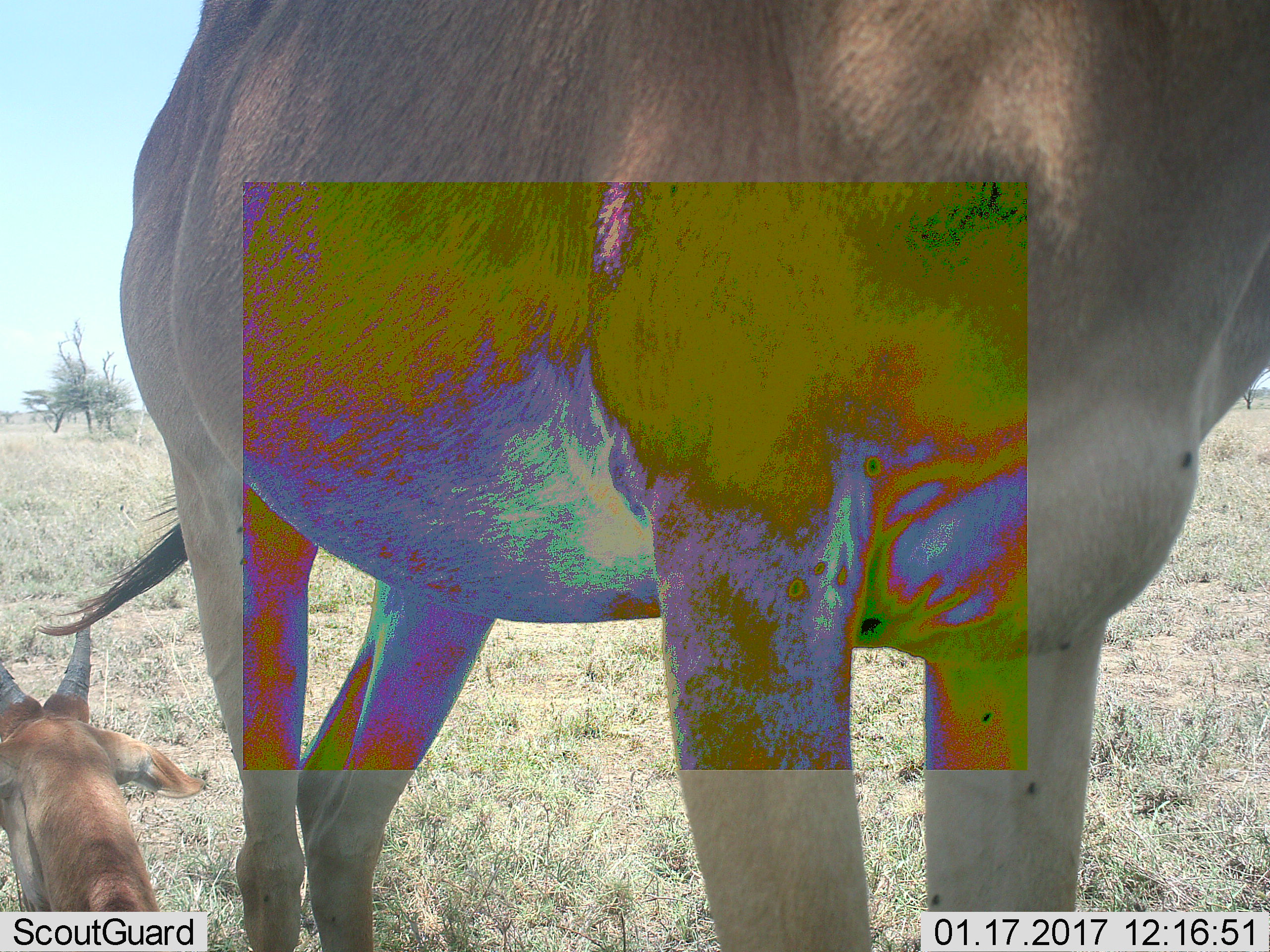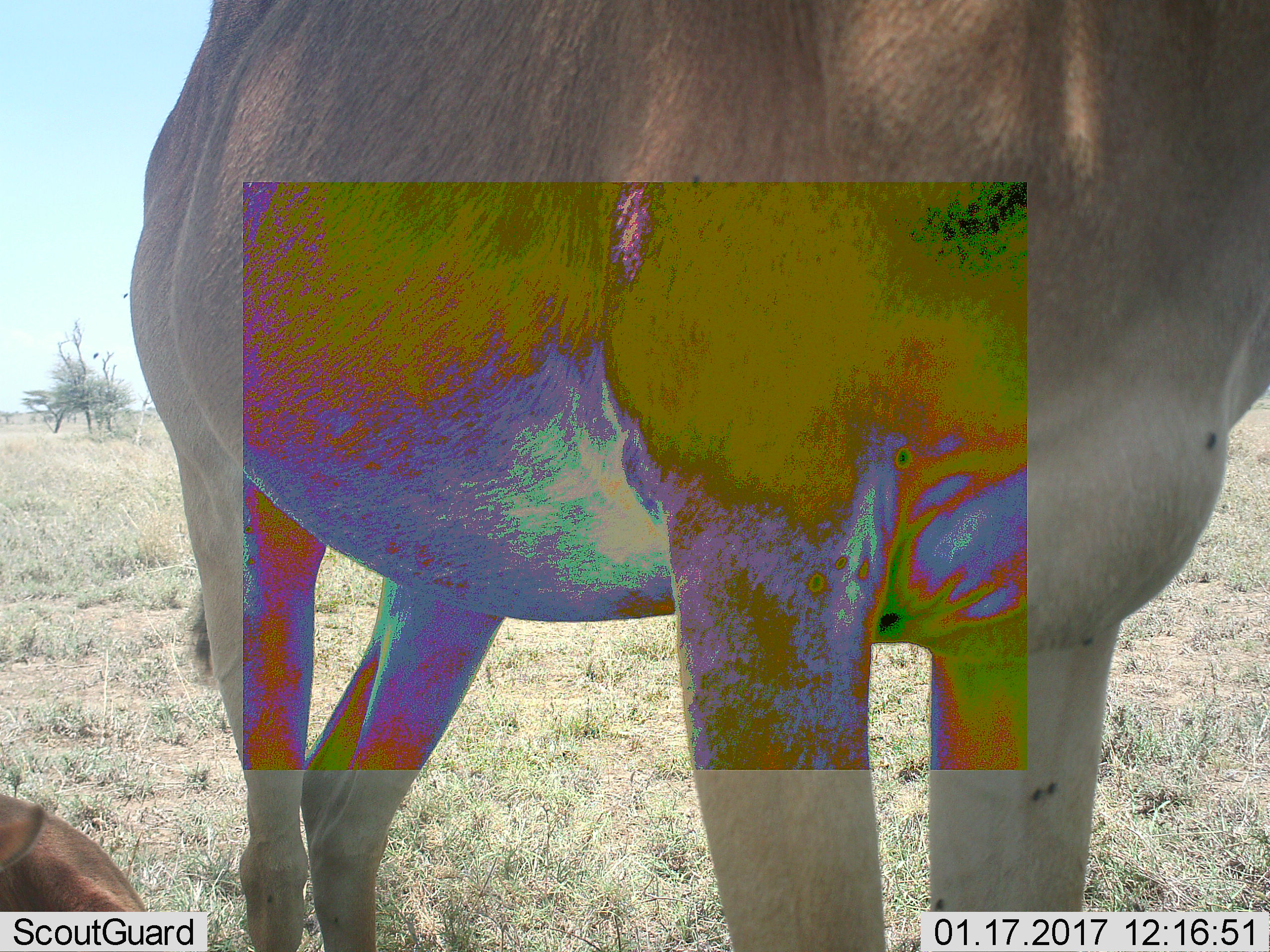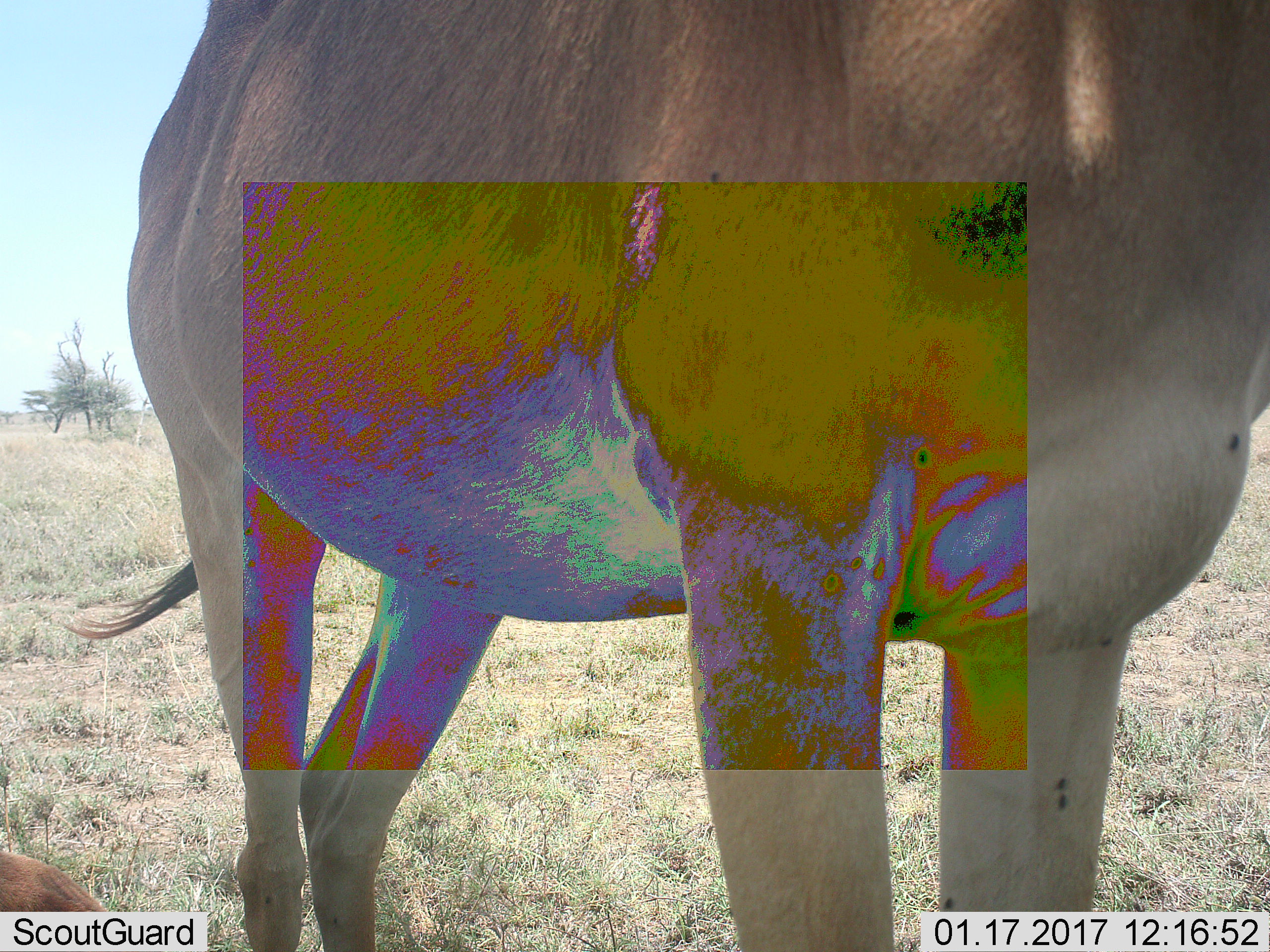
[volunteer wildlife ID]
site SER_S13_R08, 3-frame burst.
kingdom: Animalia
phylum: Chordata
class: Mammalia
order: Artiodactyla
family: Bovidae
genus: Alcelaphus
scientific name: Alcelaphus buselaphus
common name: hartebeest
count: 2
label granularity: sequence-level